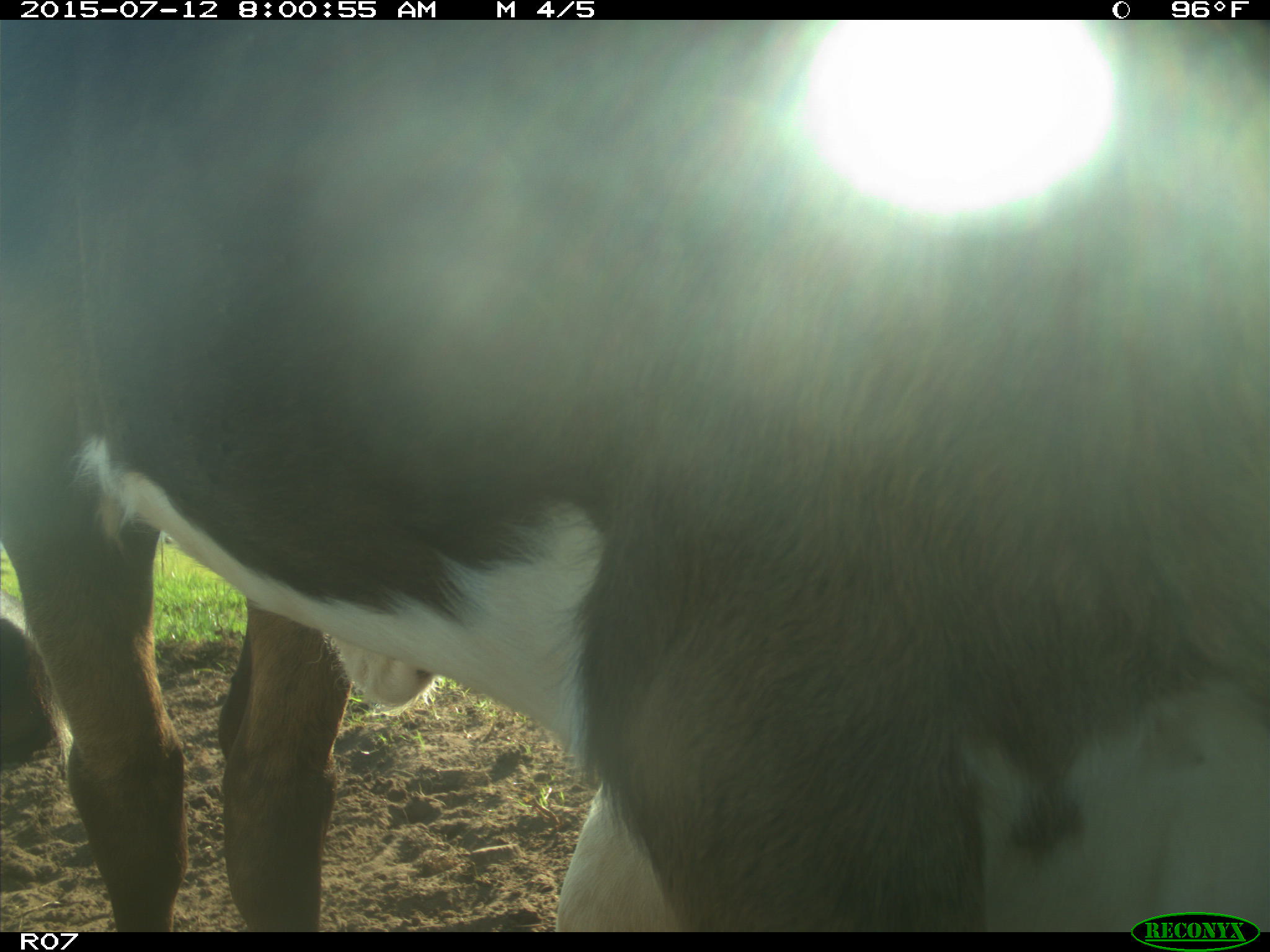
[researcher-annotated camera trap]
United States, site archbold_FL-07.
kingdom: Animalia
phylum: Chordata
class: Mammalia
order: Artiodactyla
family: Bovidae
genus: Bos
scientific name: Bos taurus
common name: domestic cow